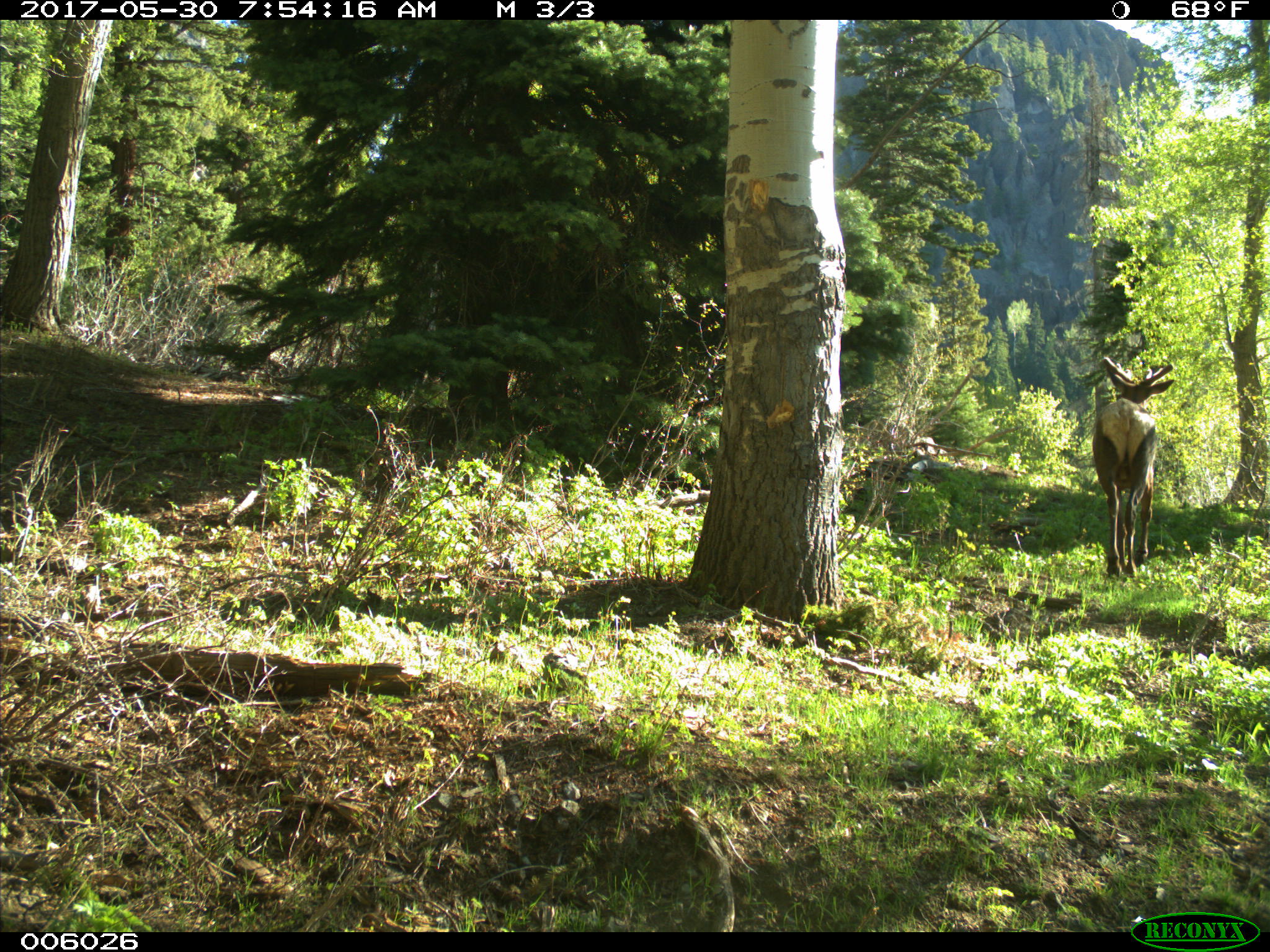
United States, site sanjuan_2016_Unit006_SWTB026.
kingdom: Animalia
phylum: Chordata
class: Mammalia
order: Artiodactyla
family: Cervidae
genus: Cervus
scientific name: Cervus elaphus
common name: red deer